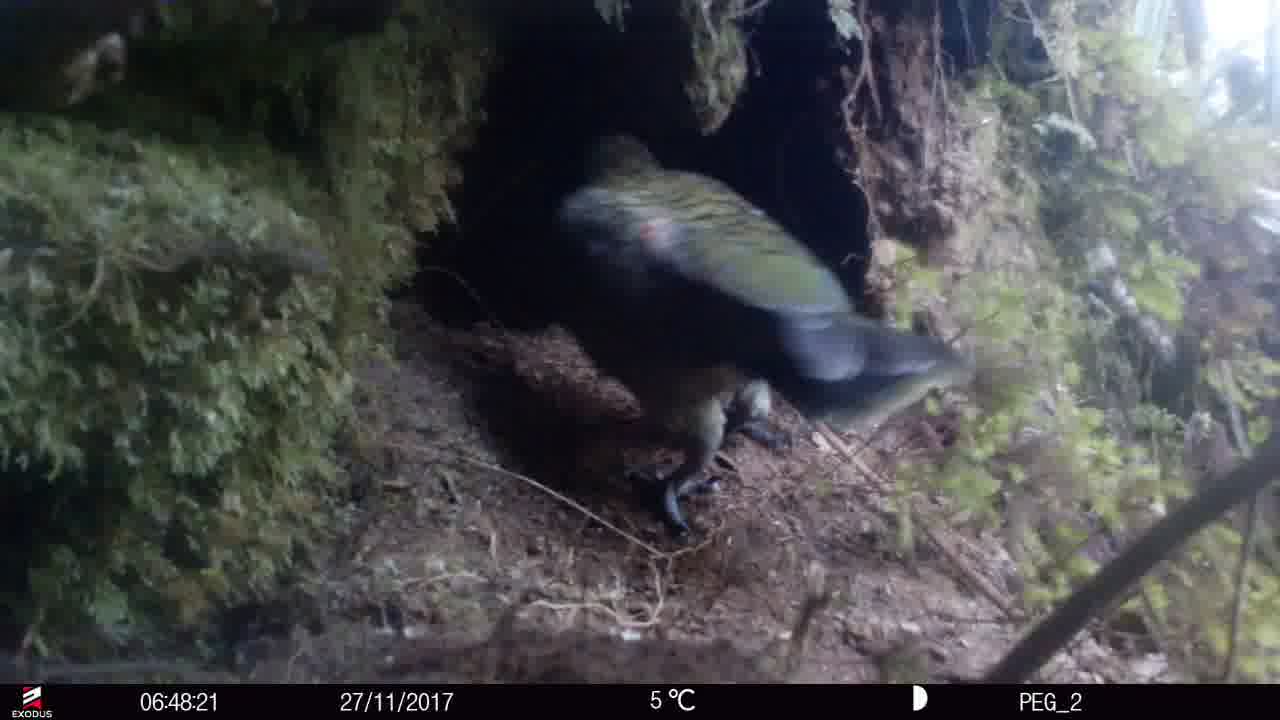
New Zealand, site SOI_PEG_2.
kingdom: Animalia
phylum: Chordata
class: Aves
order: Psittaciformes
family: Strigopidae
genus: Nestor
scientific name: Nestor notabilis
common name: kea